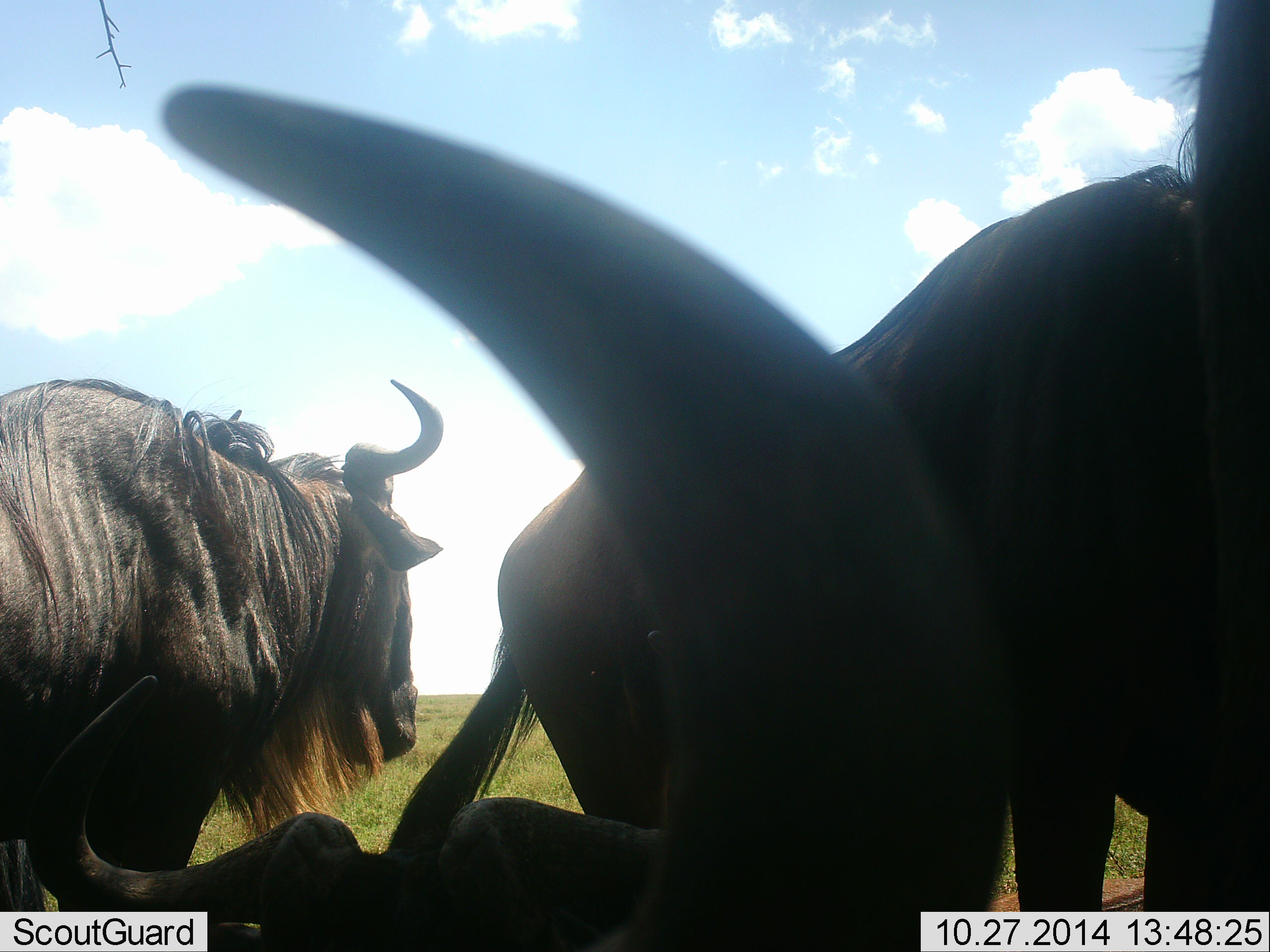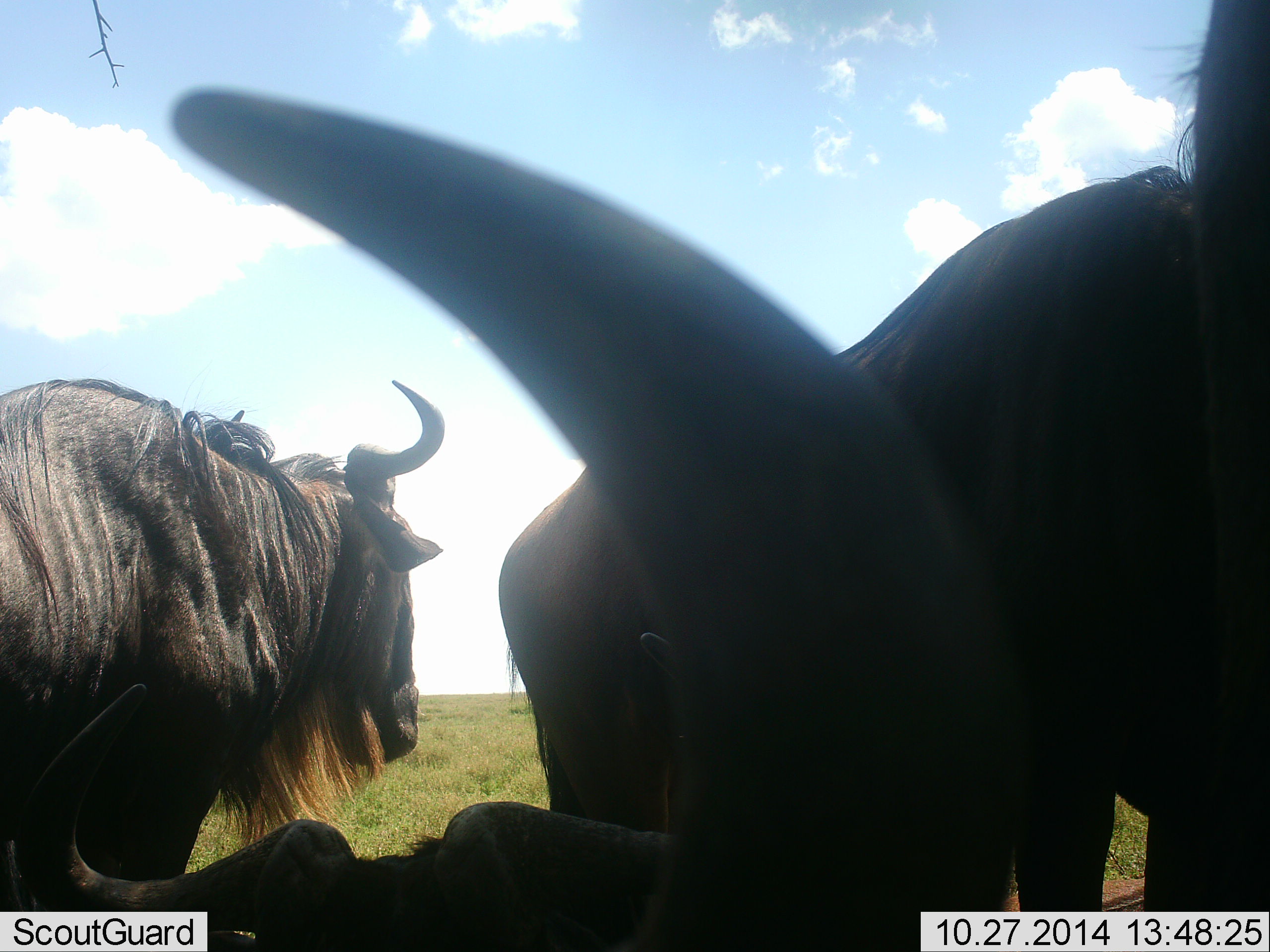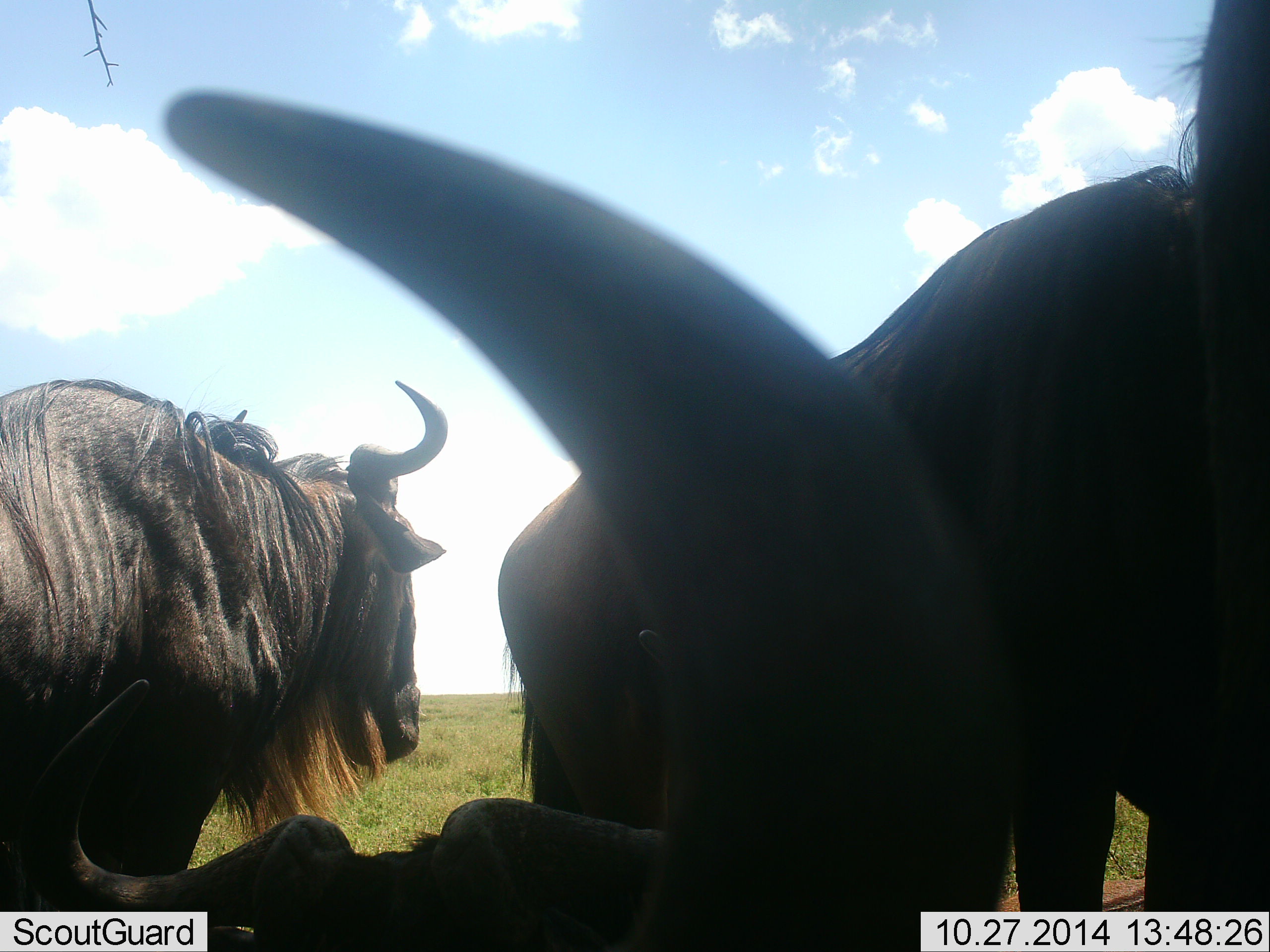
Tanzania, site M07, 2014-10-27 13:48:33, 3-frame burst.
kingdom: Animalia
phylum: Chordata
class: Mammalia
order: Artiodactyla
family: Bovidae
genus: Connochaetes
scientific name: Connochaetes taurinus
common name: blue wildebeest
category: wildebeest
Wildebeest (blue wildebeest) (Connochaetes taurinus), count 3. Behavior (volunteer vote fractions): standing 90%, resting 80%, moving 0%, interacting 0%. Young present (vote fraction): 0%. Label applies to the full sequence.